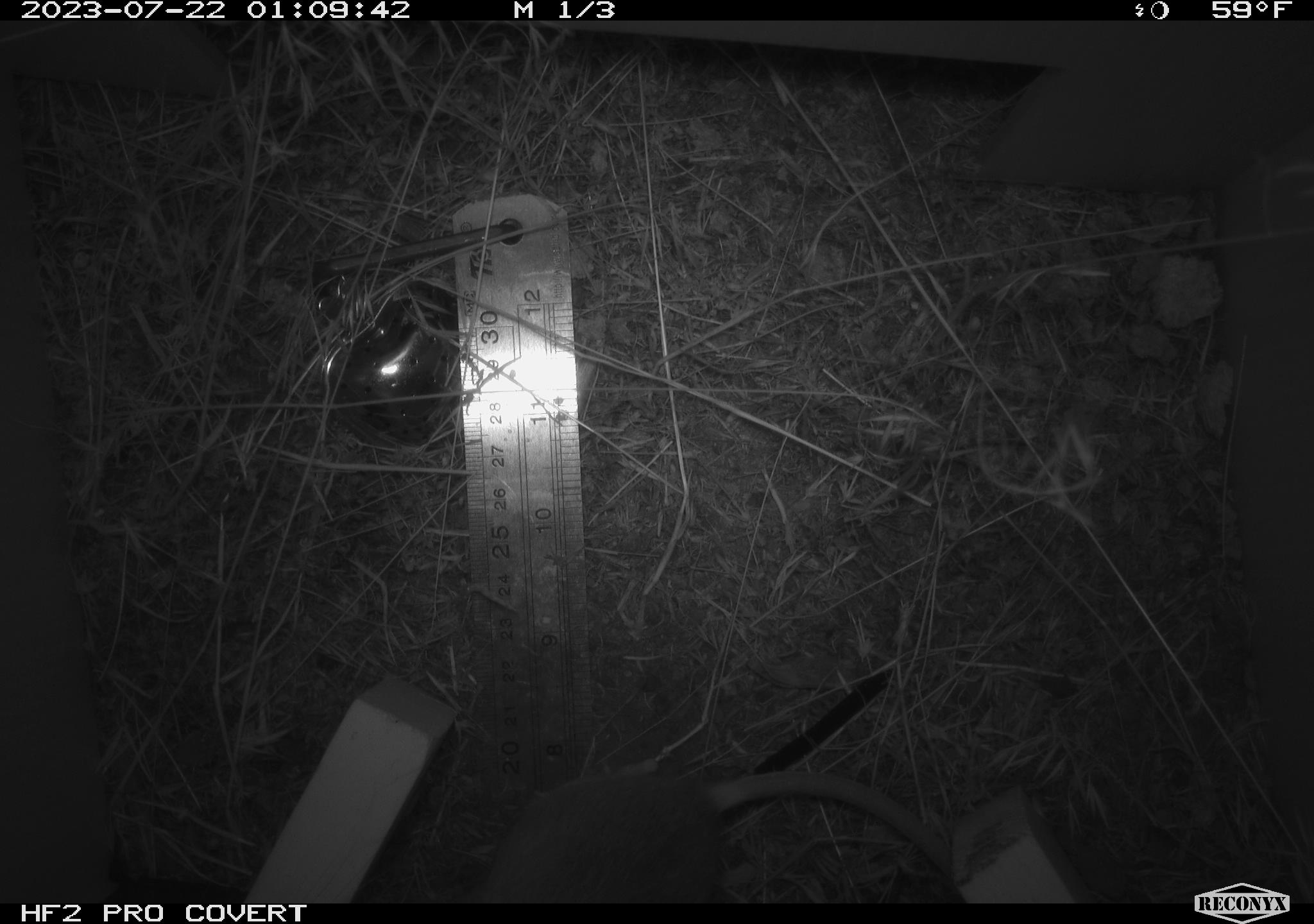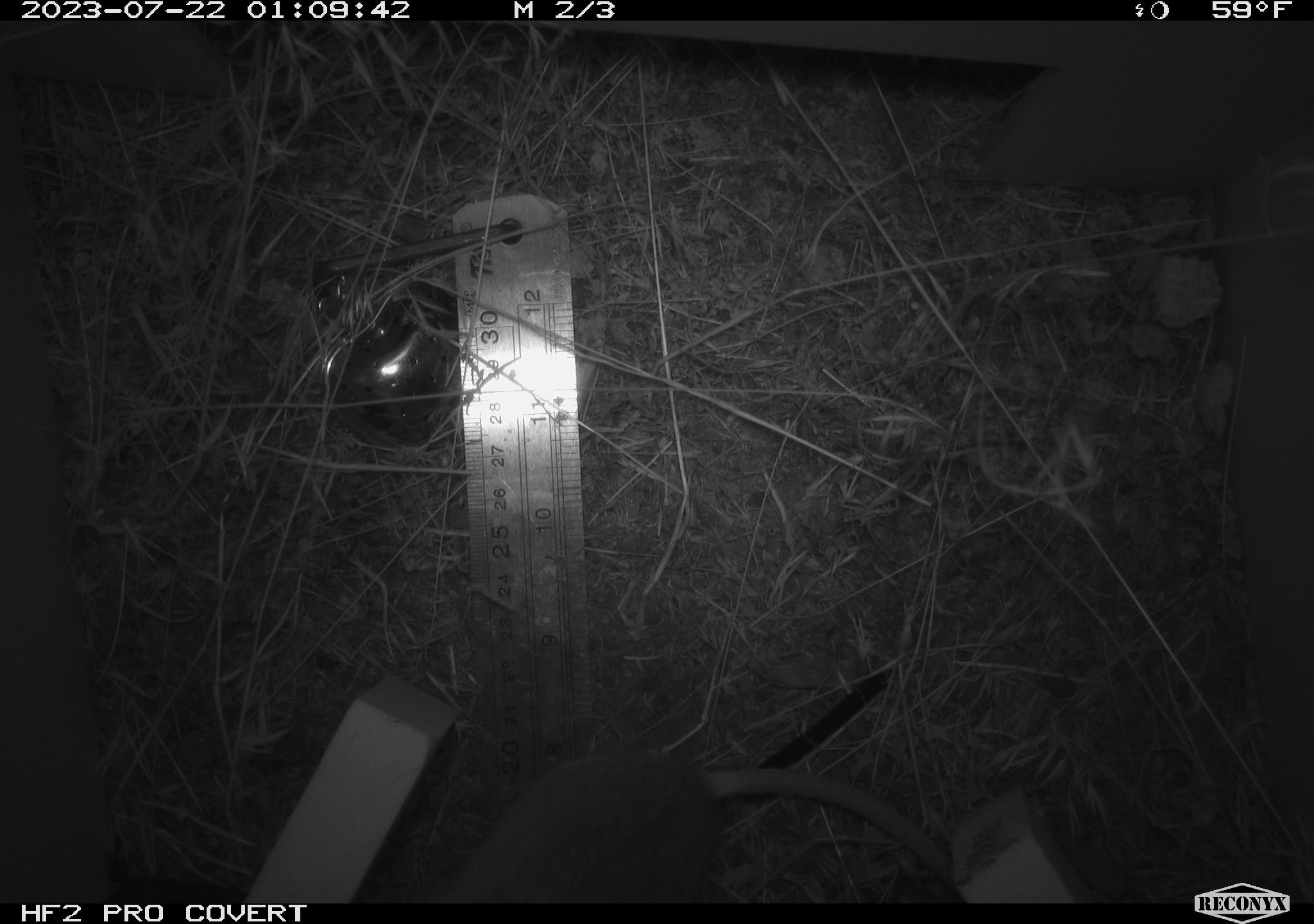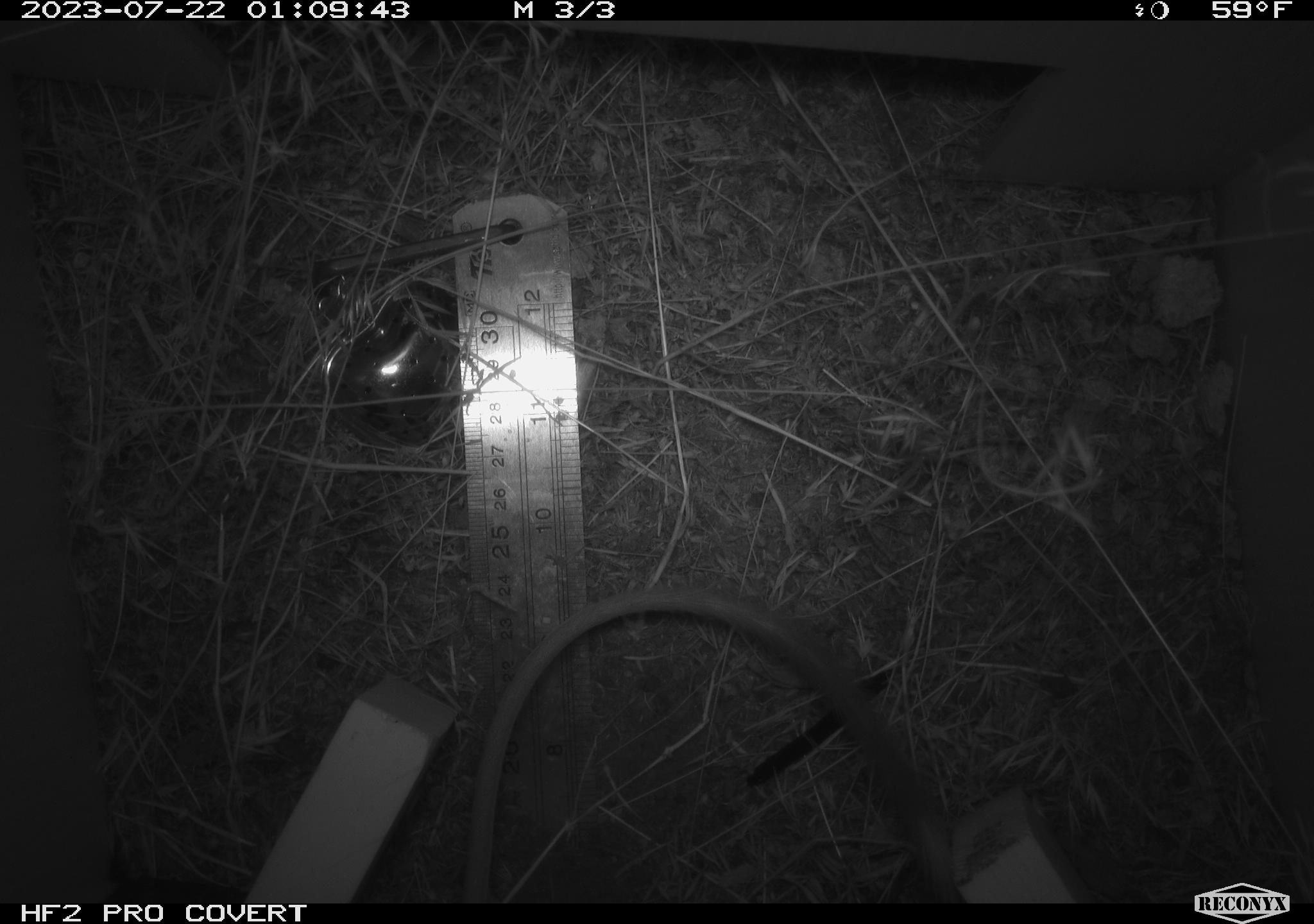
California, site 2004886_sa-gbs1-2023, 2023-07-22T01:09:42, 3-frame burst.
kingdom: Animalia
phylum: Chordata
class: Mammalia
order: Rodentia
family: Heteromyidae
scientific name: Heteromyidae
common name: kangaroo rats and pocket mice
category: heteromyidae family